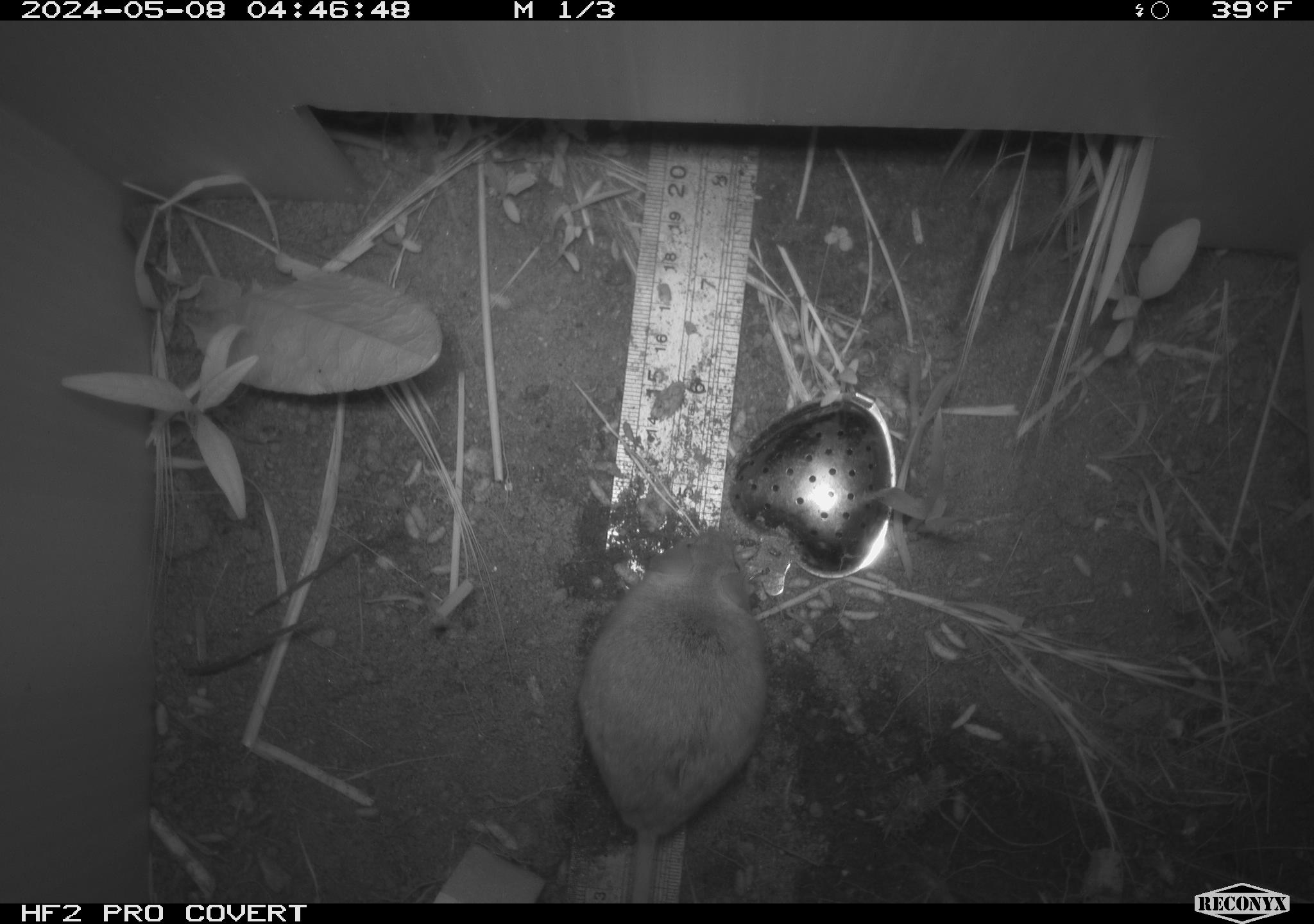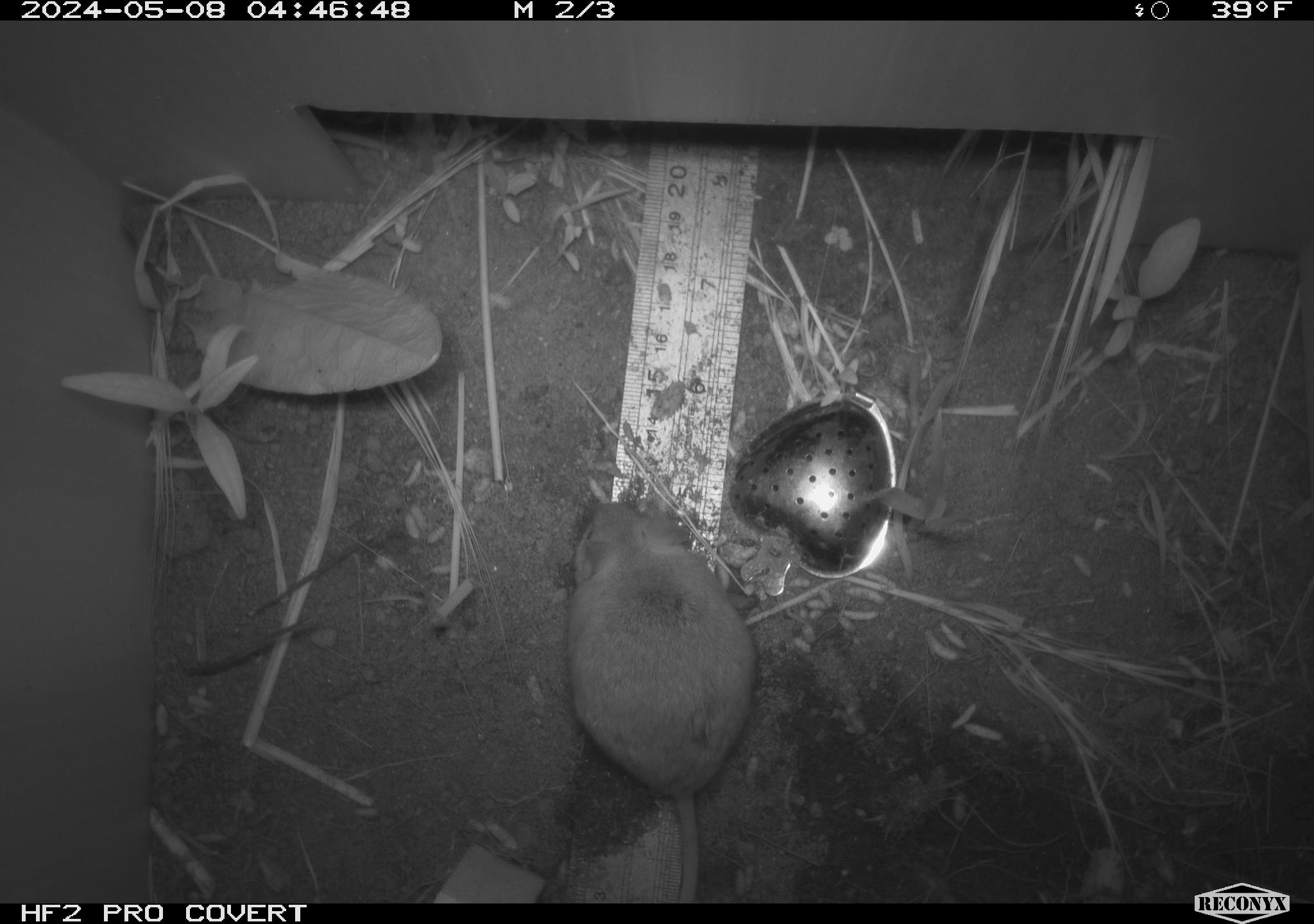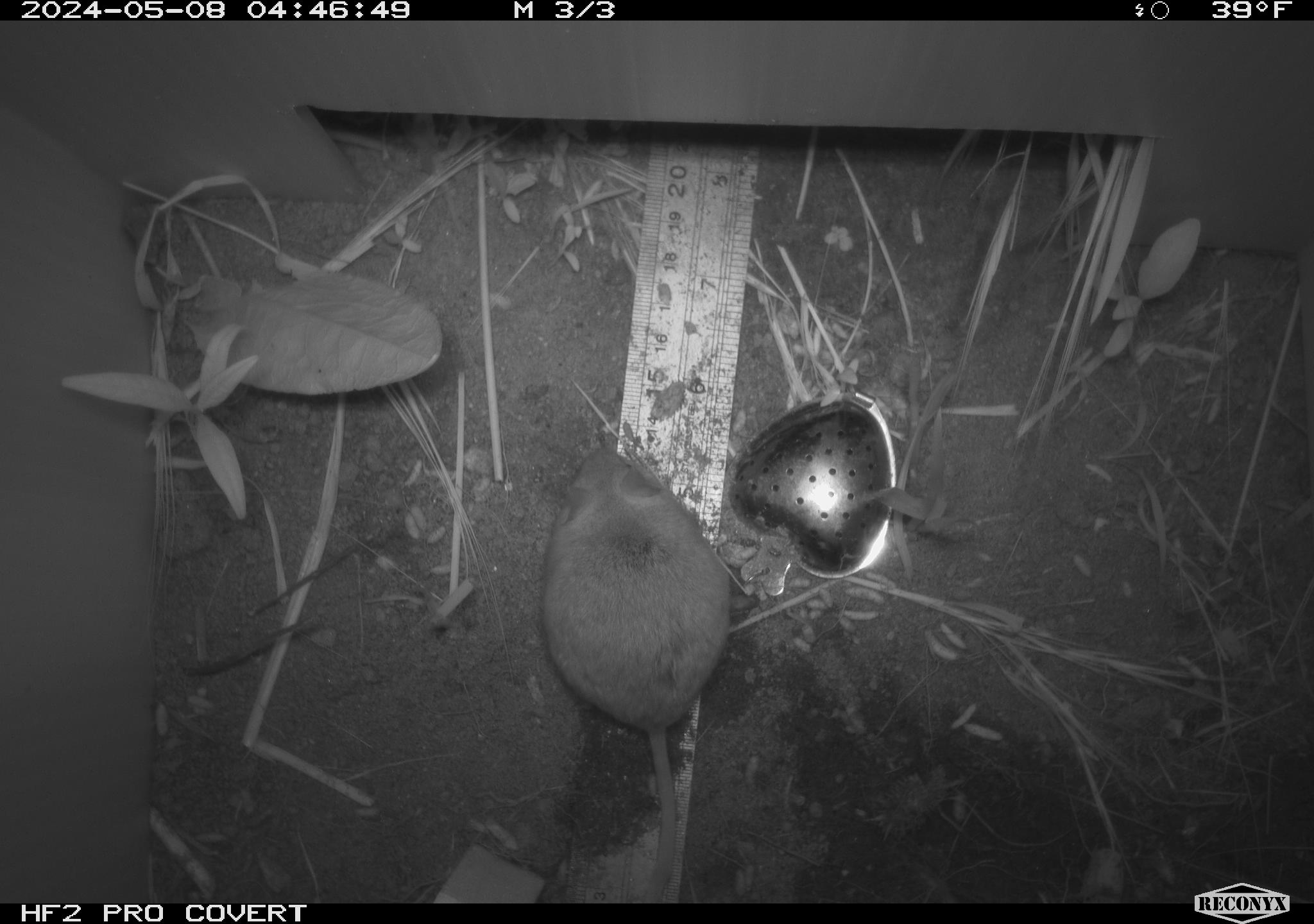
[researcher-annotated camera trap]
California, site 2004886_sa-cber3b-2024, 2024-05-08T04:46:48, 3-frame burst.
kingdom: Animalia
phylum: Chordata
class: Mammalia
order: Rodentia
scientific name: Rodentia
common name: mouse species